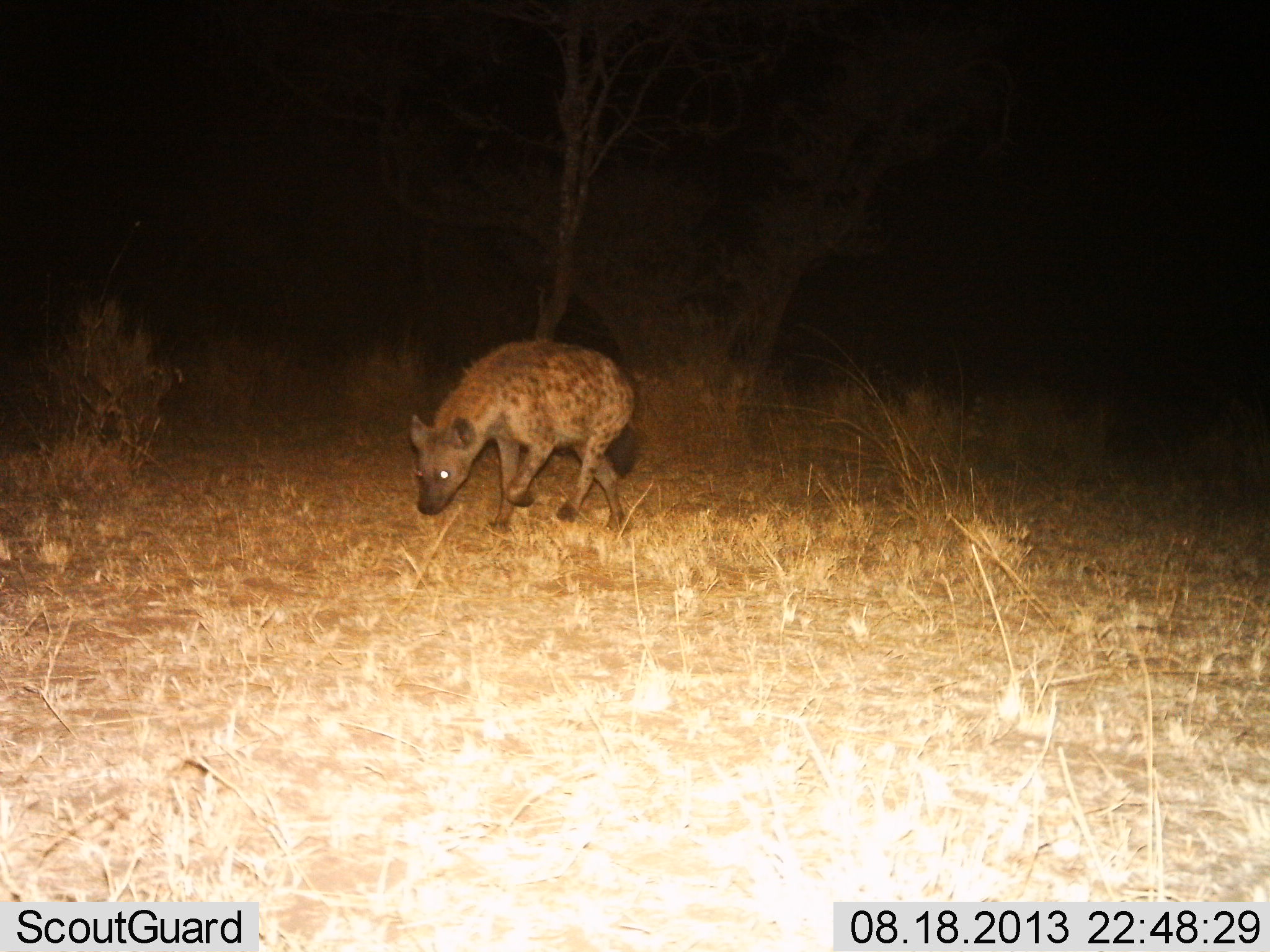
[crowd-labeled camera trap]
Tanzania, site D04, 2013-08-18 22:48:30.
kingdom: Animalia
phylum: Chordata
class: Mammalia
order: Carnivora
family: Hyaenidae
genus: Crocuta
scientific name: Crocuta crocuta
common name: spotted hyena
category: hyenaspotted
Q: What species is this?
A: Hyenaspotted (spotted hyena) (Crocuta crocuta).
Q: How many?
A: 1.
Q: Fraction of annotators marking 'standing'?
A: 18%.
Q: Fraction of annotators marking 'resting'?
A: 0%.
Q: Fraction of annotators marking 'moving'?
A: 87%.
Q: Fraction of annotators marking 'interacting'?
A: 0%.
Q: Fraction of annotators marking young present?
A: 0%.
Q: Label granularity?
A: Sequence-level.